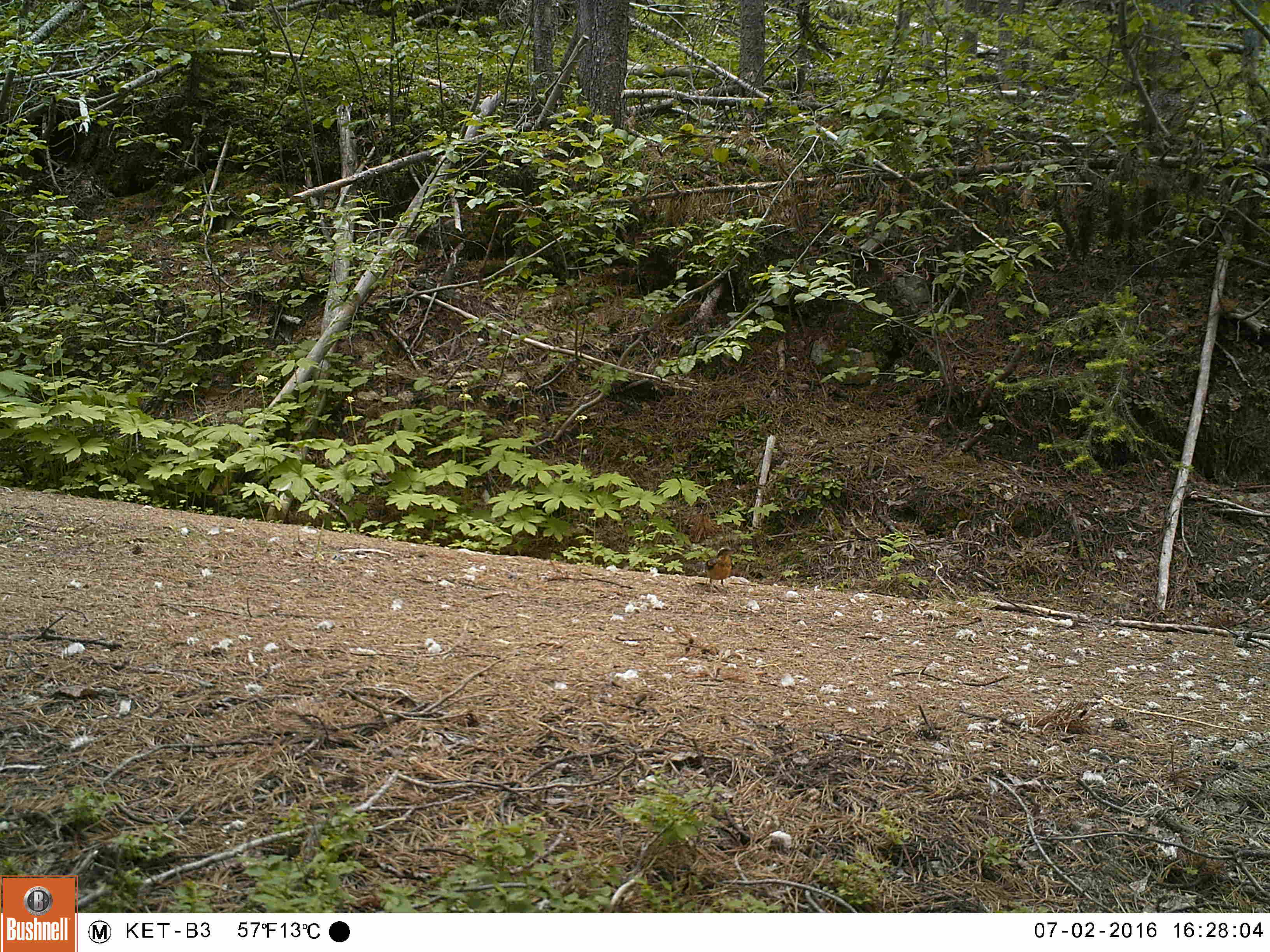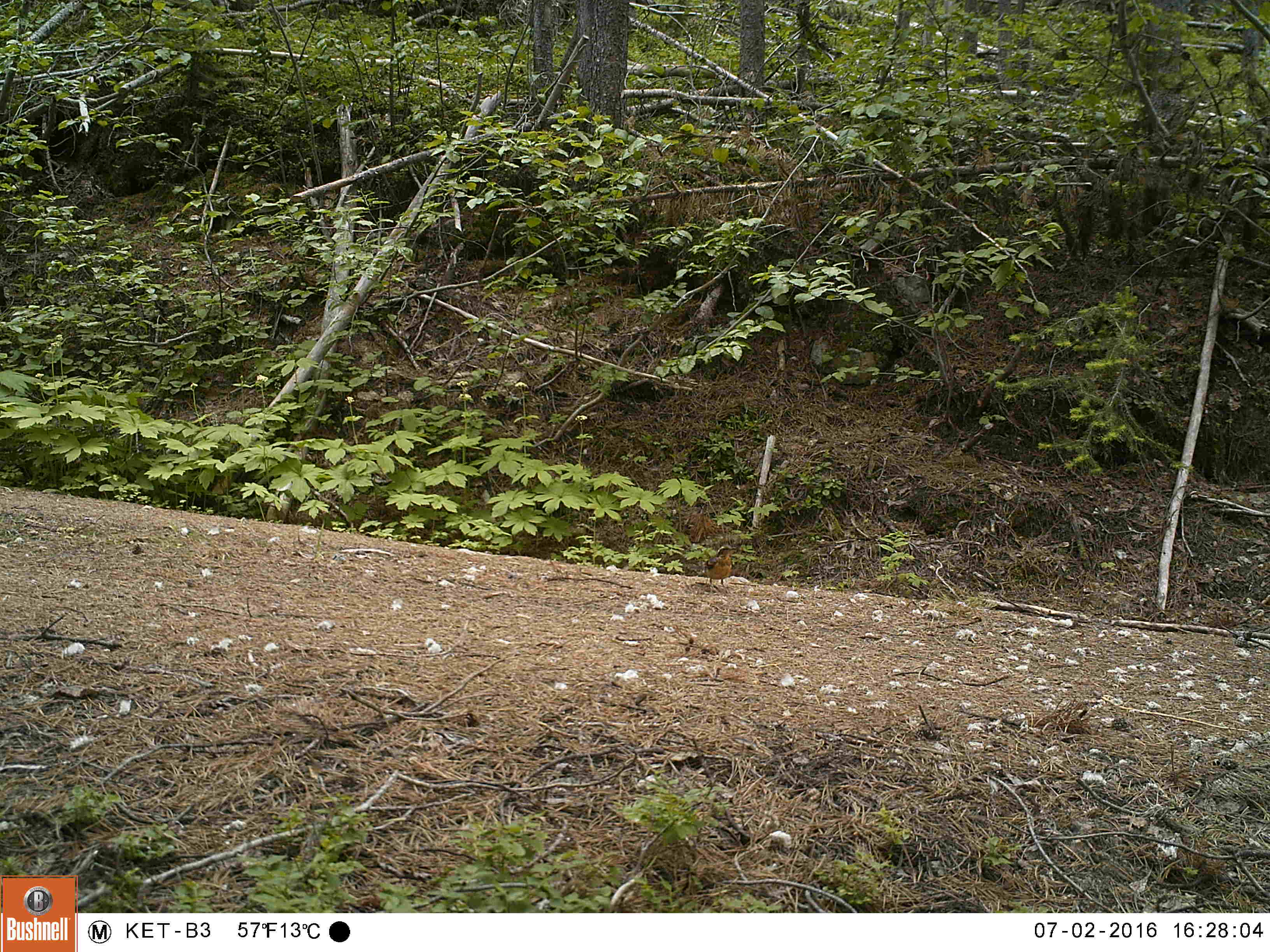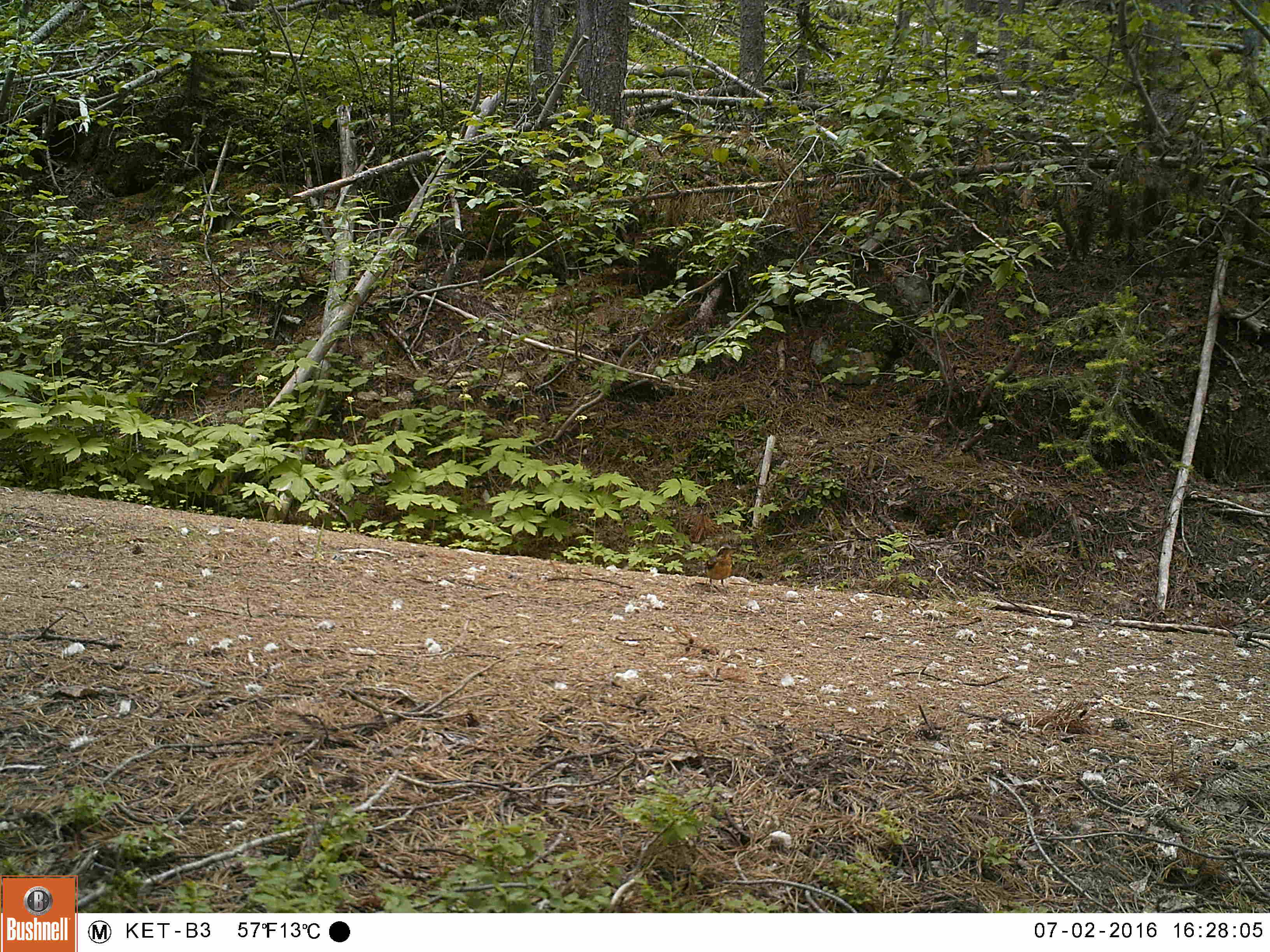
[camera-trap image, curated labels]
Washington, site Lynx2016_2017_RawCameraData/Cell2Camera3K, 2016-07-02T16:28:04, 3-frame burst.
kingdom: Animalia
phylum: Chordata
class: Aves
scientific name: Aves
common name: birds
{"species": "Aves (birds)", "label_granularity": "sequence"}